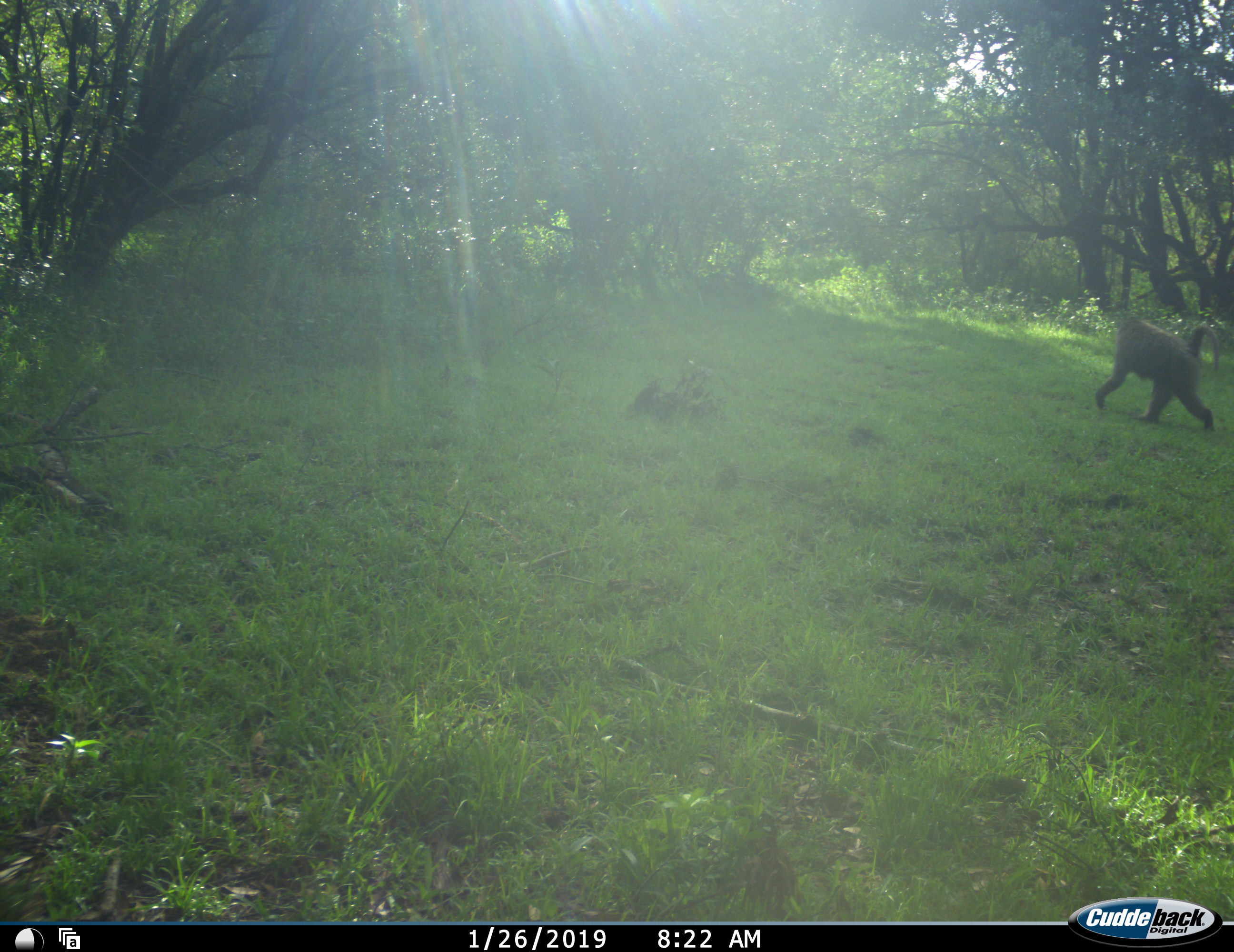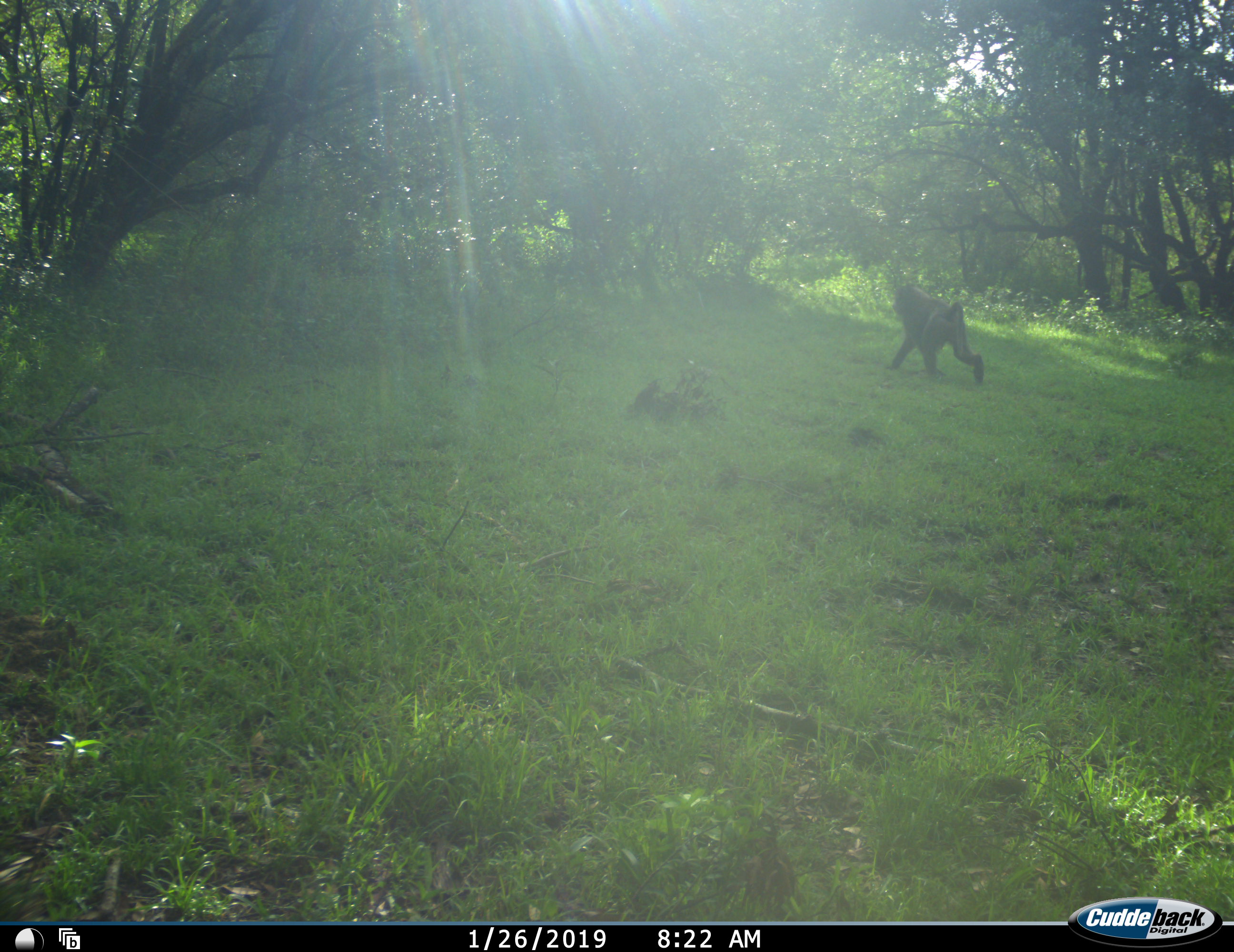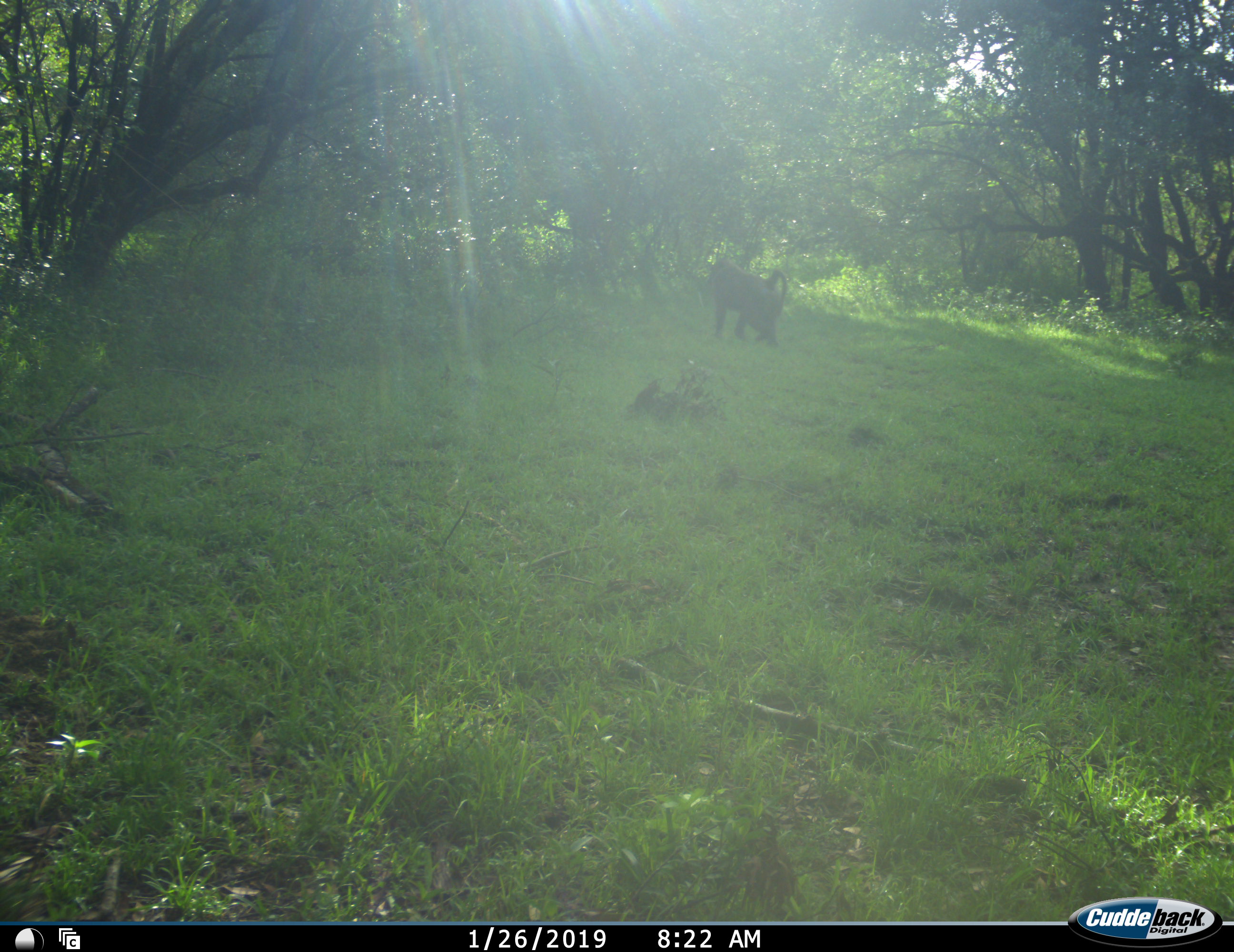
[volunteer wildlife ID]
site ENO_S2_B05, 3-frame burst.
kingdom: Animalia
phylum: Chordata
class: Mammalia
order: Primates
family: Cercopithecidae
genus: Papio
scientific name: Papio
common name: baboon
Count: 1.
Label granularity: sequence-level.